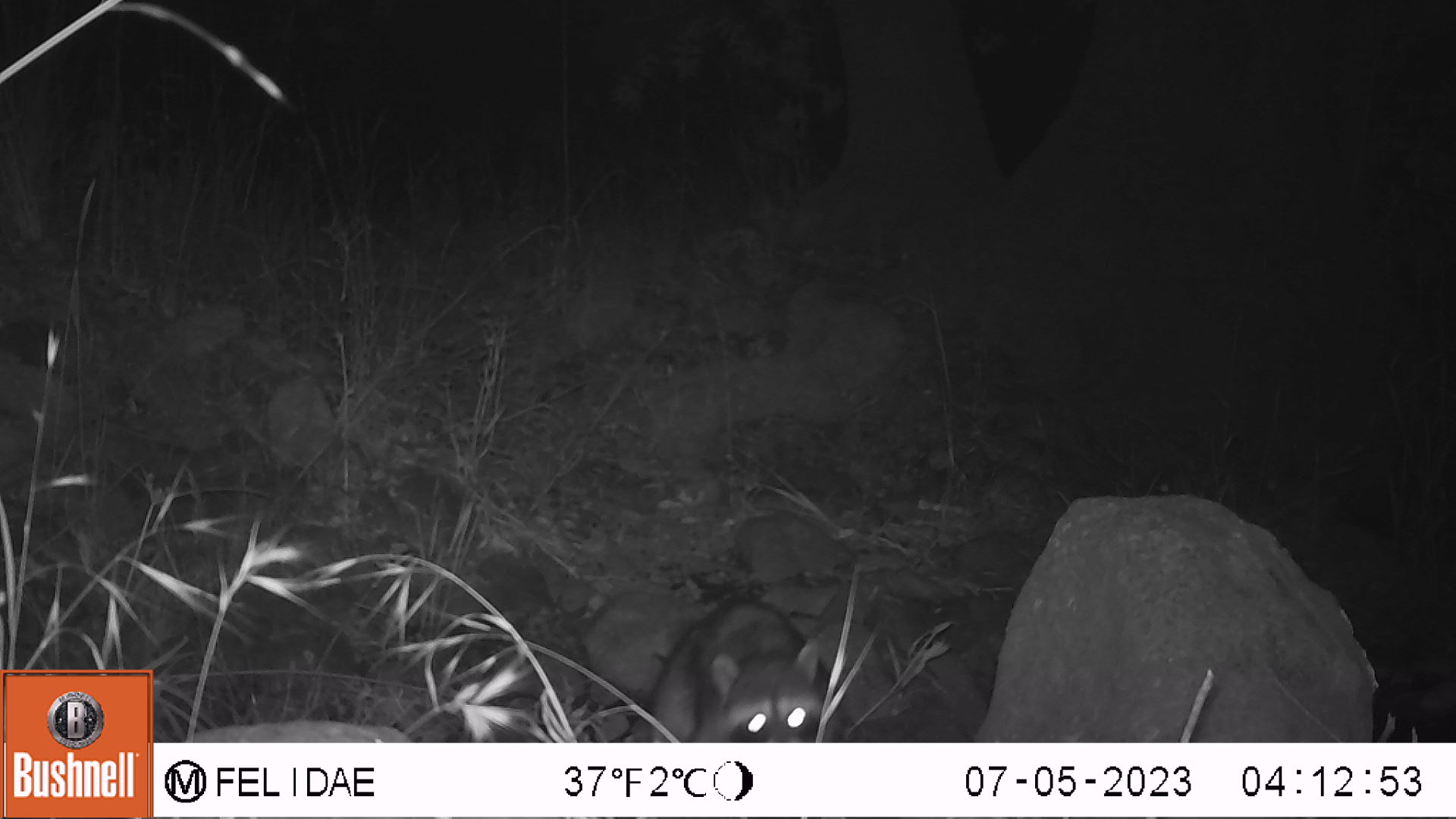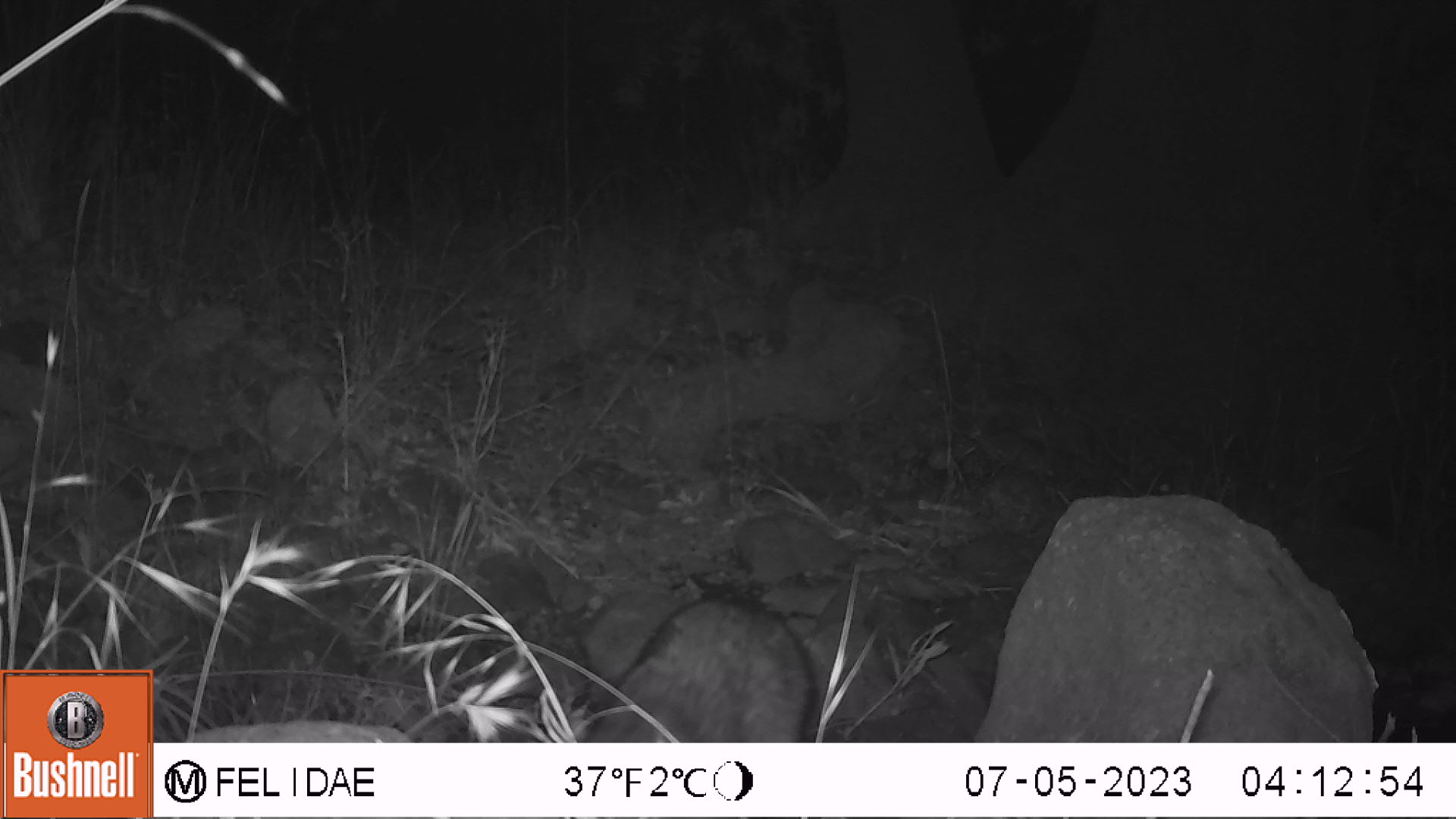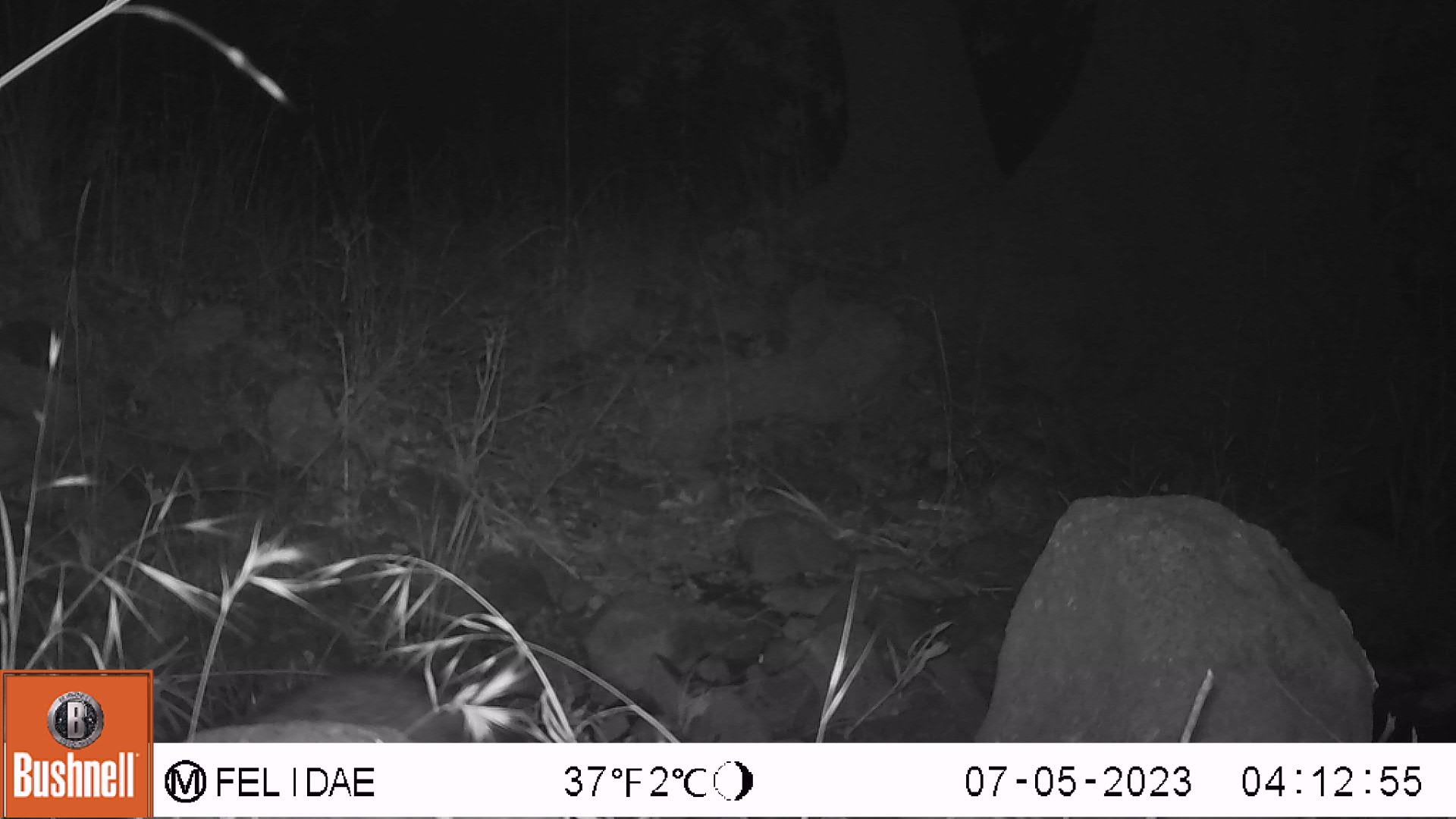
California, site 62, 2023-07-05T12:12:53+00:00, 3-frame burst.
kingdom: Animalia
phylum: Chordata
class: Mammalia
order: Carnivora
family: Procyonidae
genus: Procyon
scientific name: Procyon lotor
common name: raccoon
Raccoon (Procyon lotor).